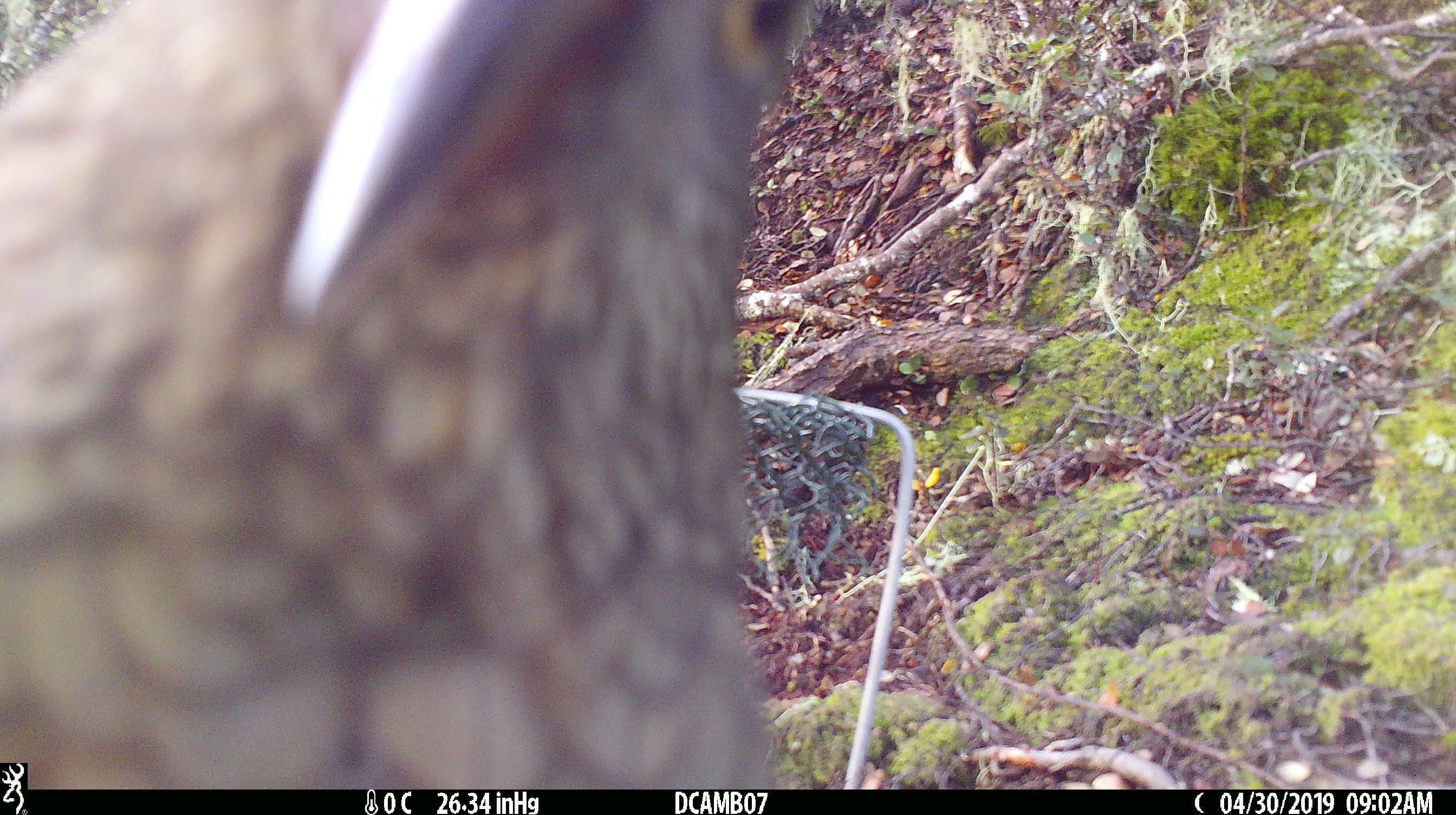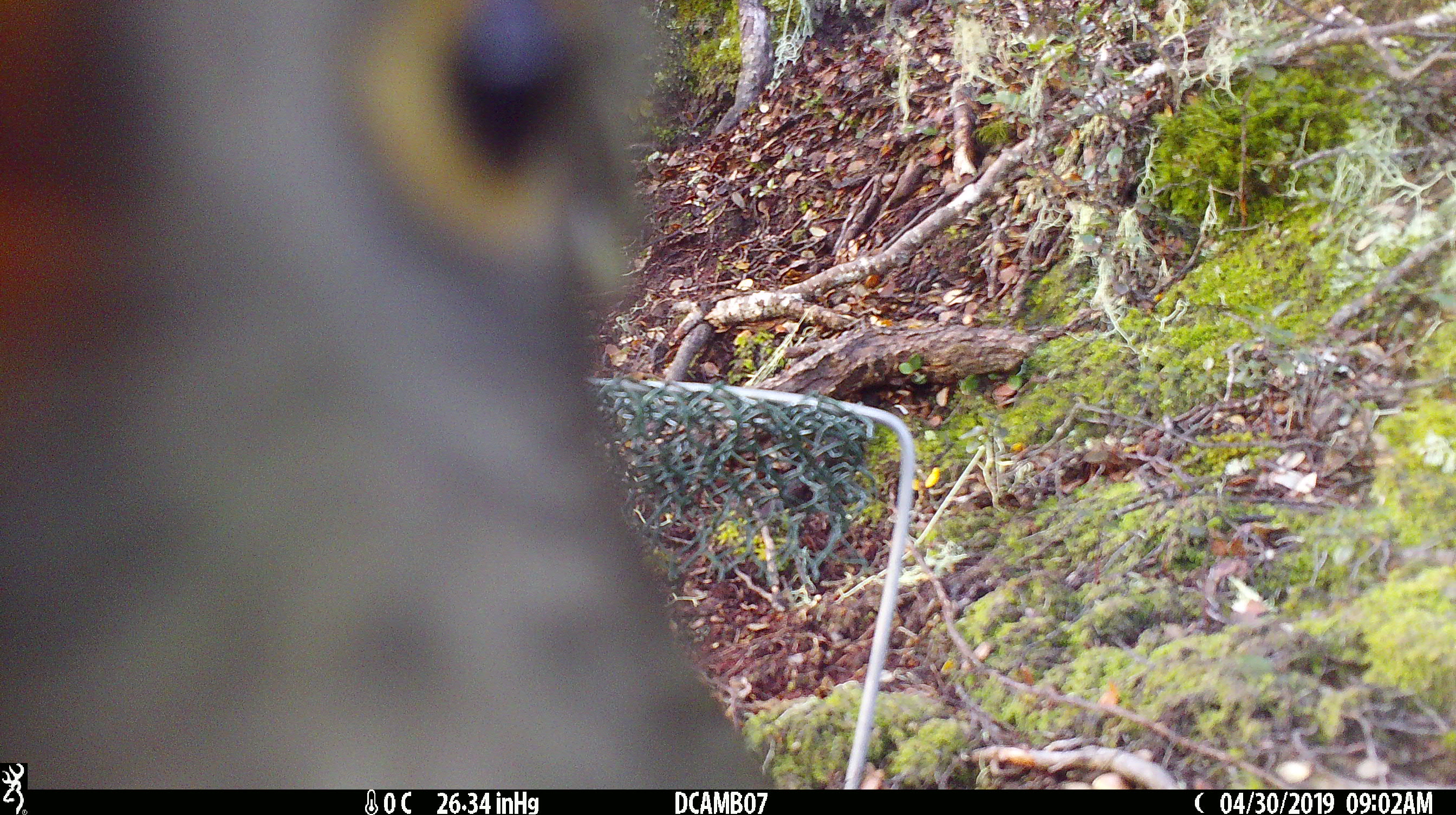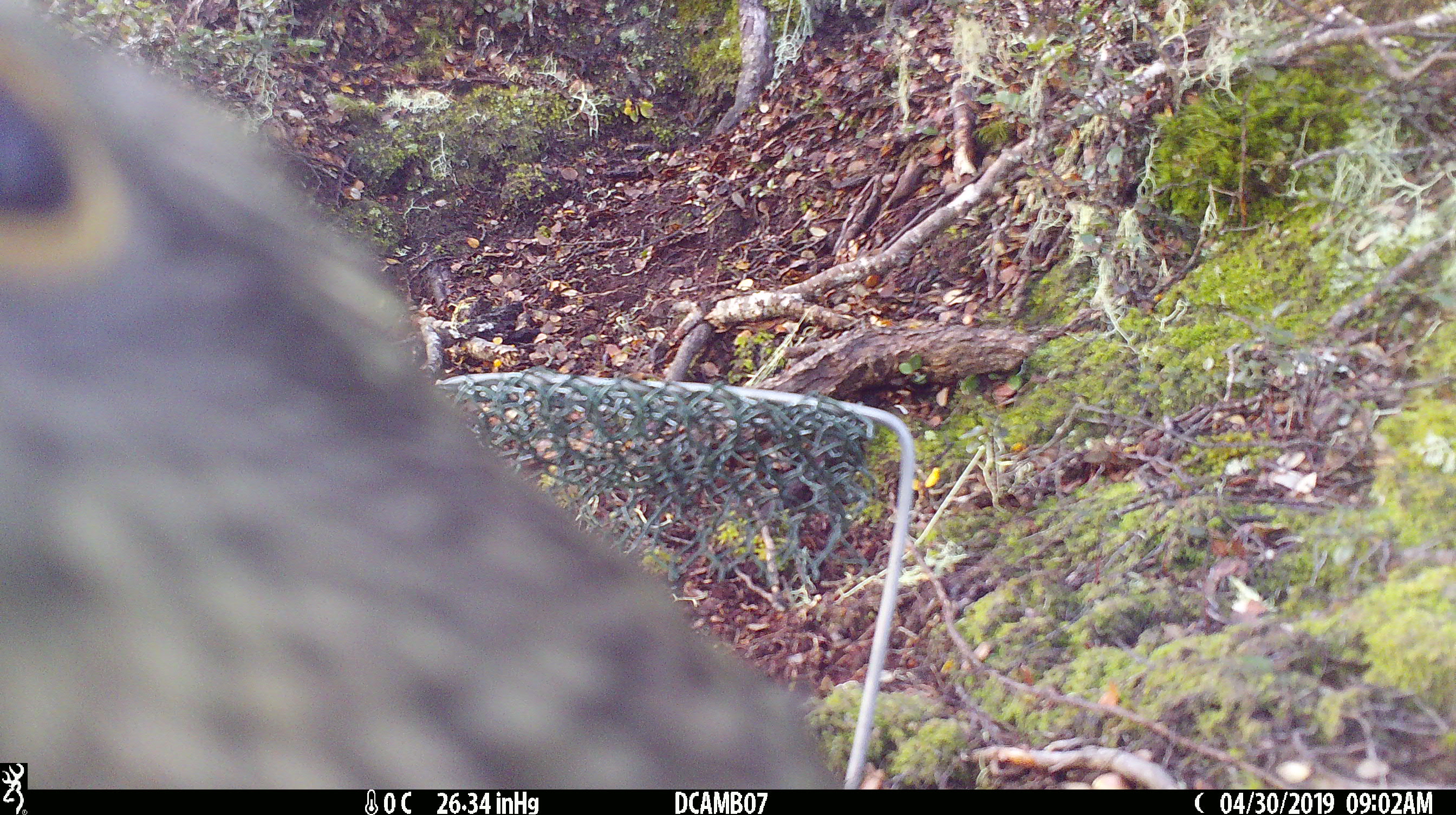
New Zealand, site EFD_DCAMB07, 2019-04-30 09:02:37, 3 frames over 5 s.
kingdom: Animalia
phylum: Chordata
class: Aves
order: Psittaciformes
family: Strigopidae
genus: Nestor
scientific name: Nestor notabilis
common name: kea